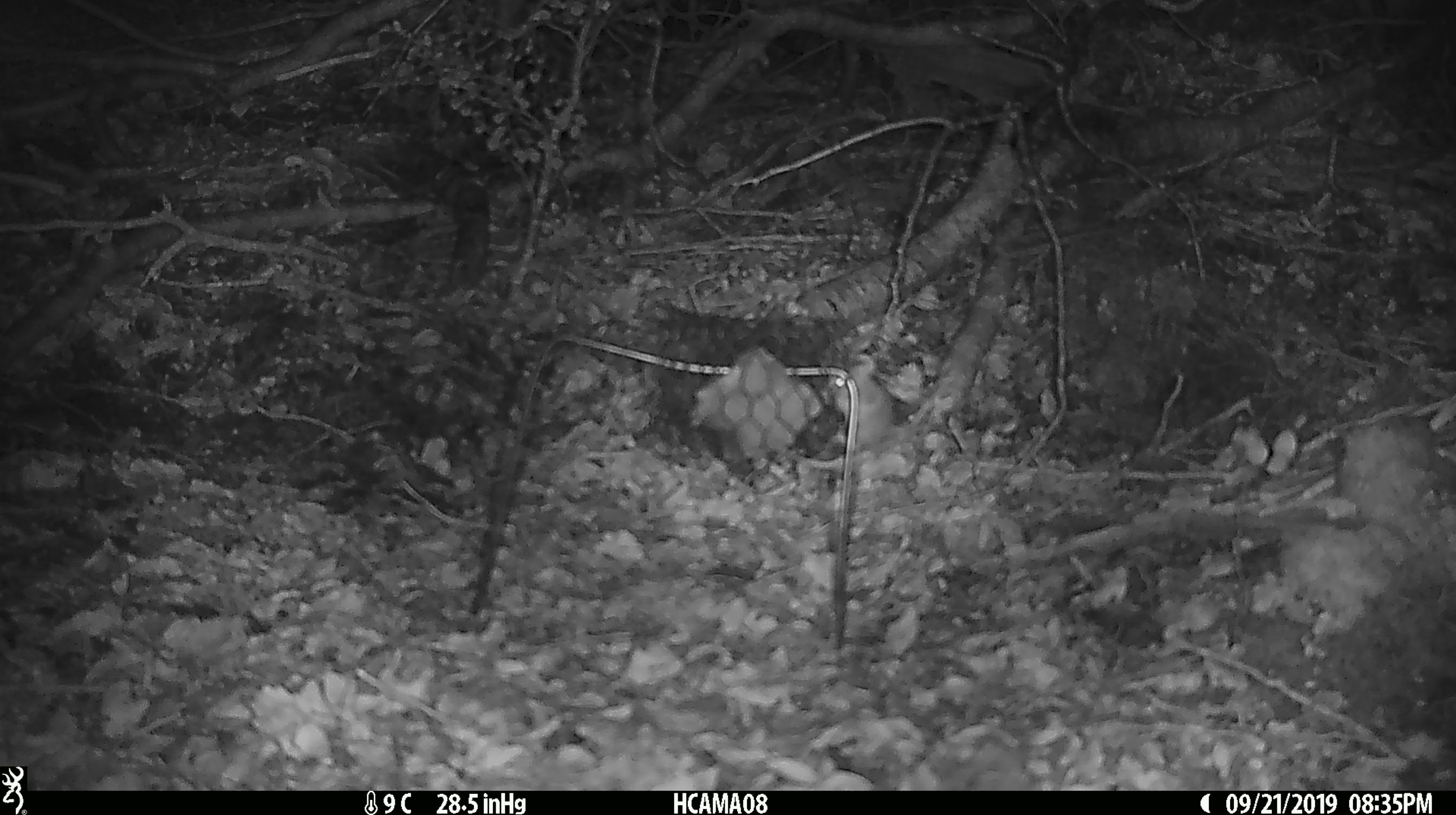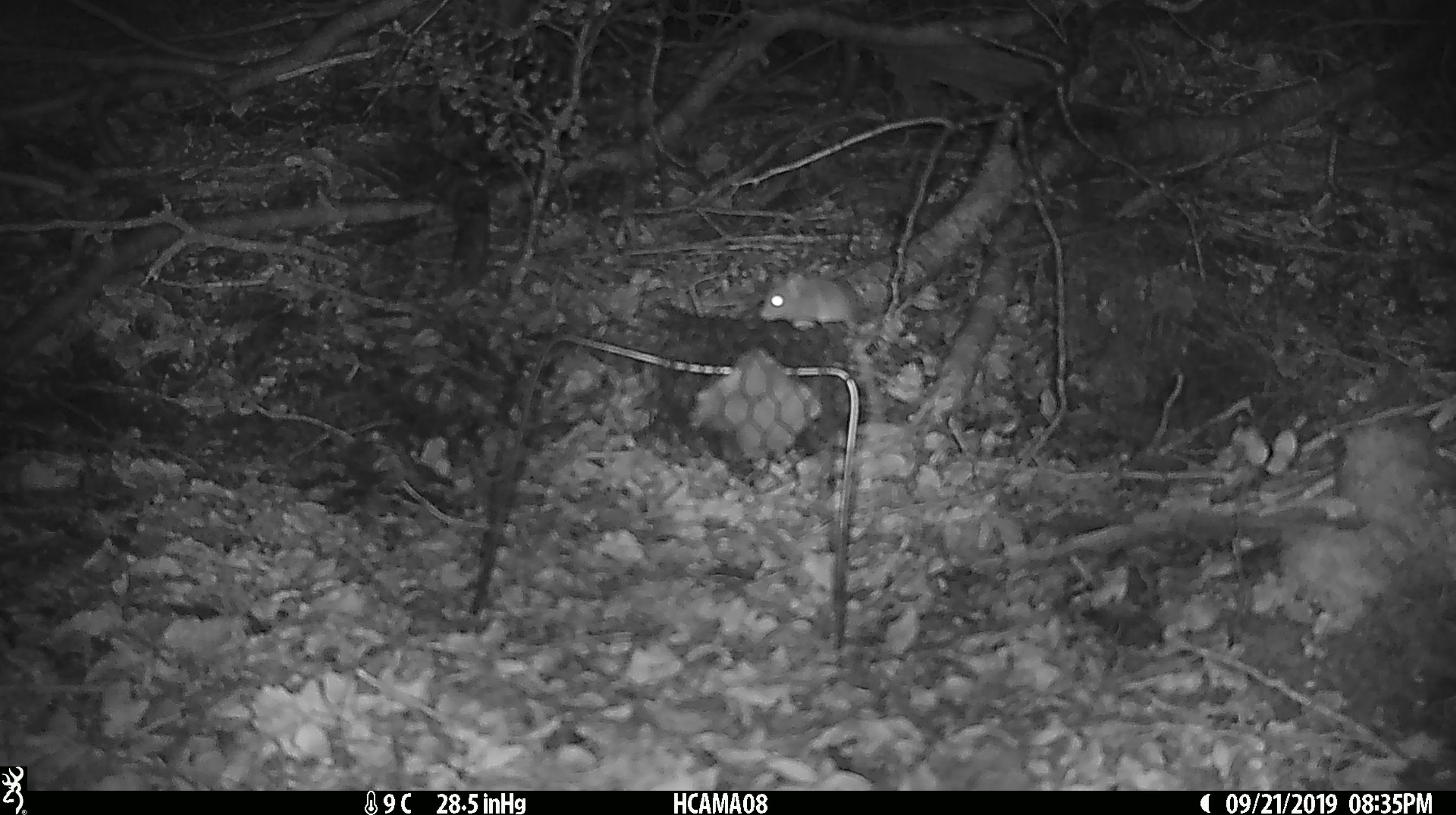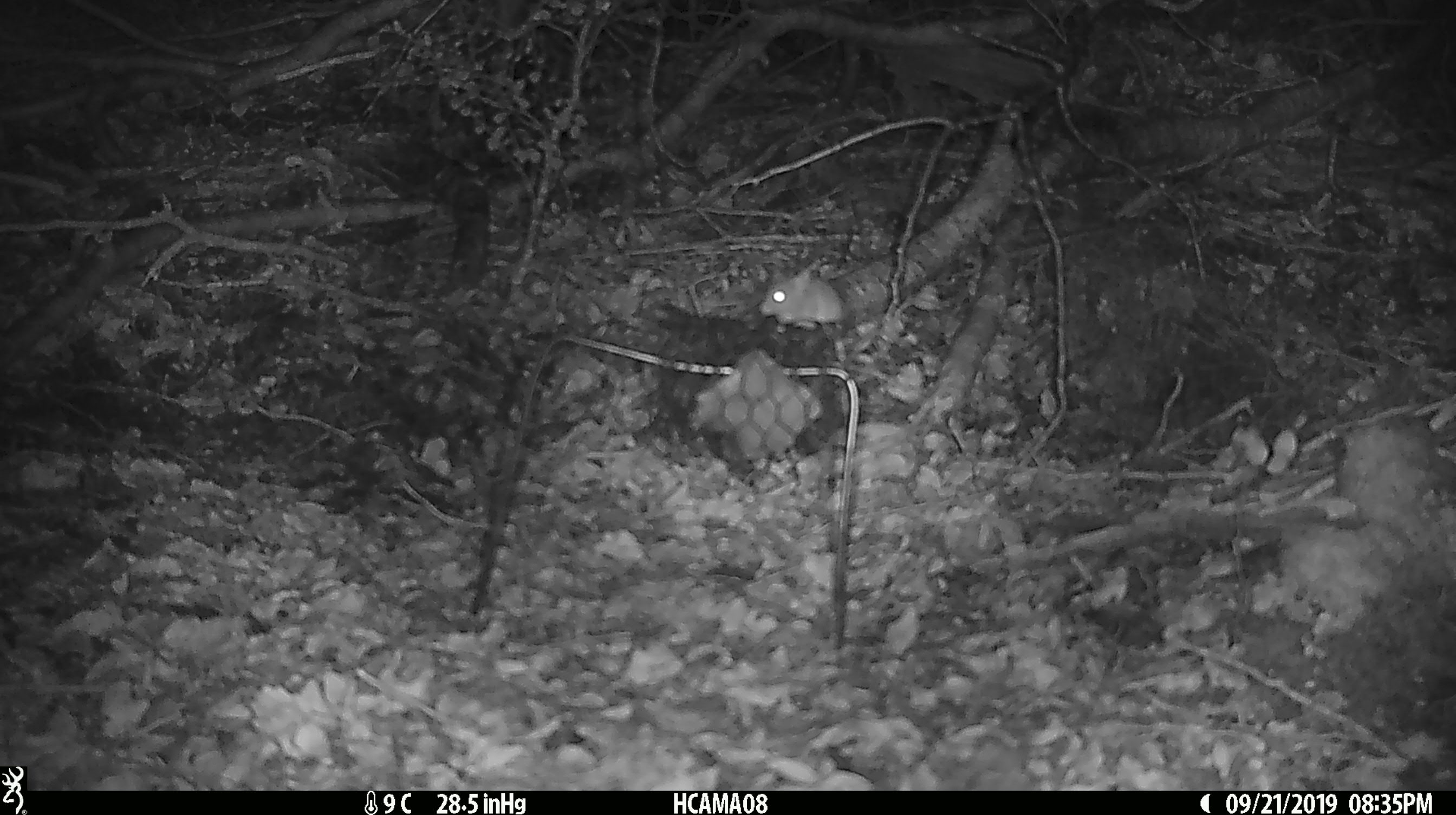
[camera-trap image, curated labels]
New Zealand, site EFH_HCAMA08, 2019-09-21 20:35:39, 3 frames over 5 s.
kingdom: Animalia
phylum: Chordata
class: Mammalia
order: Rodentia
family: Muridae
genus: Mus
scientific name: Mus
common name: mouse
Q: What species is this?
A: Mouse (Mus).